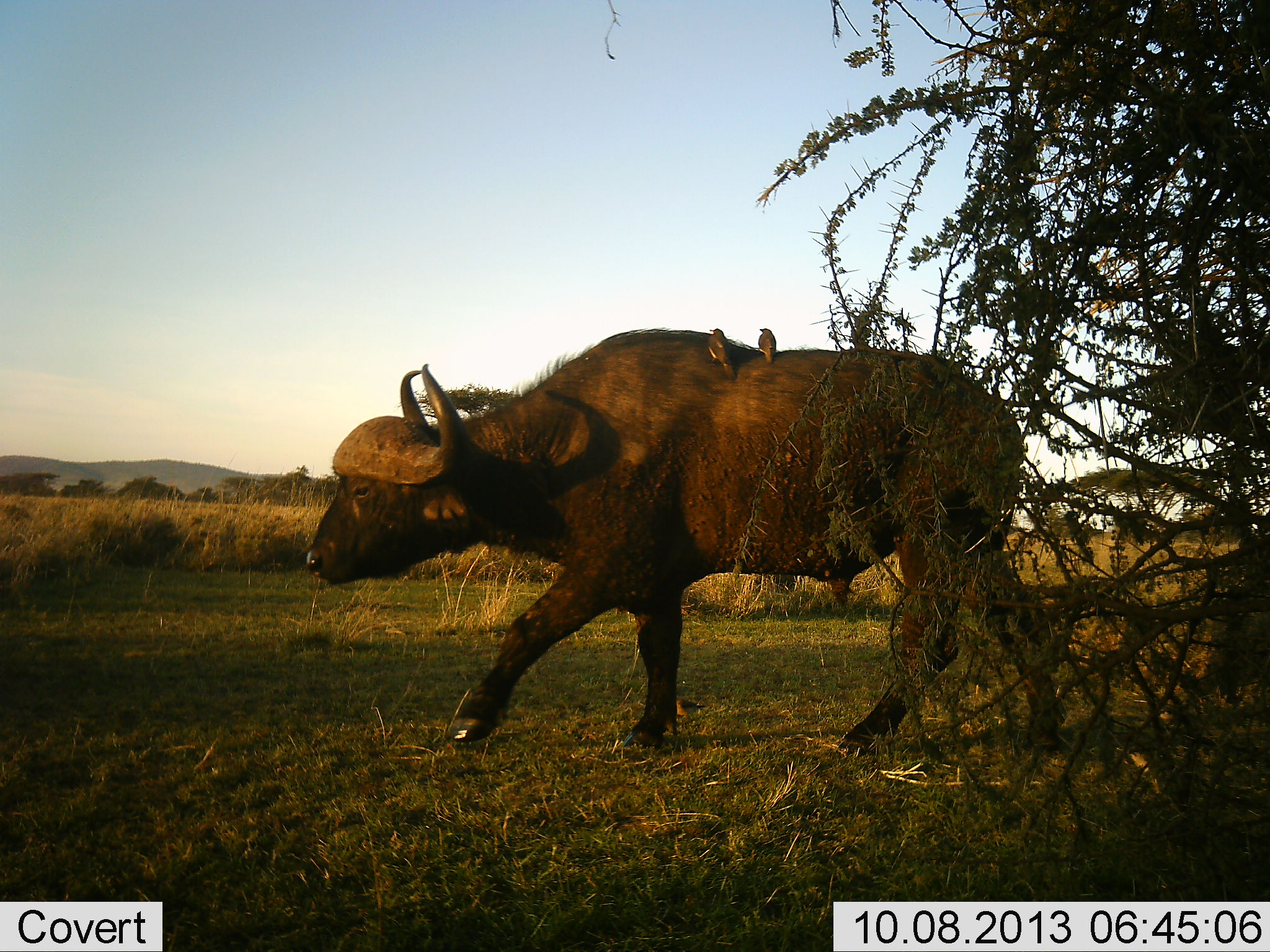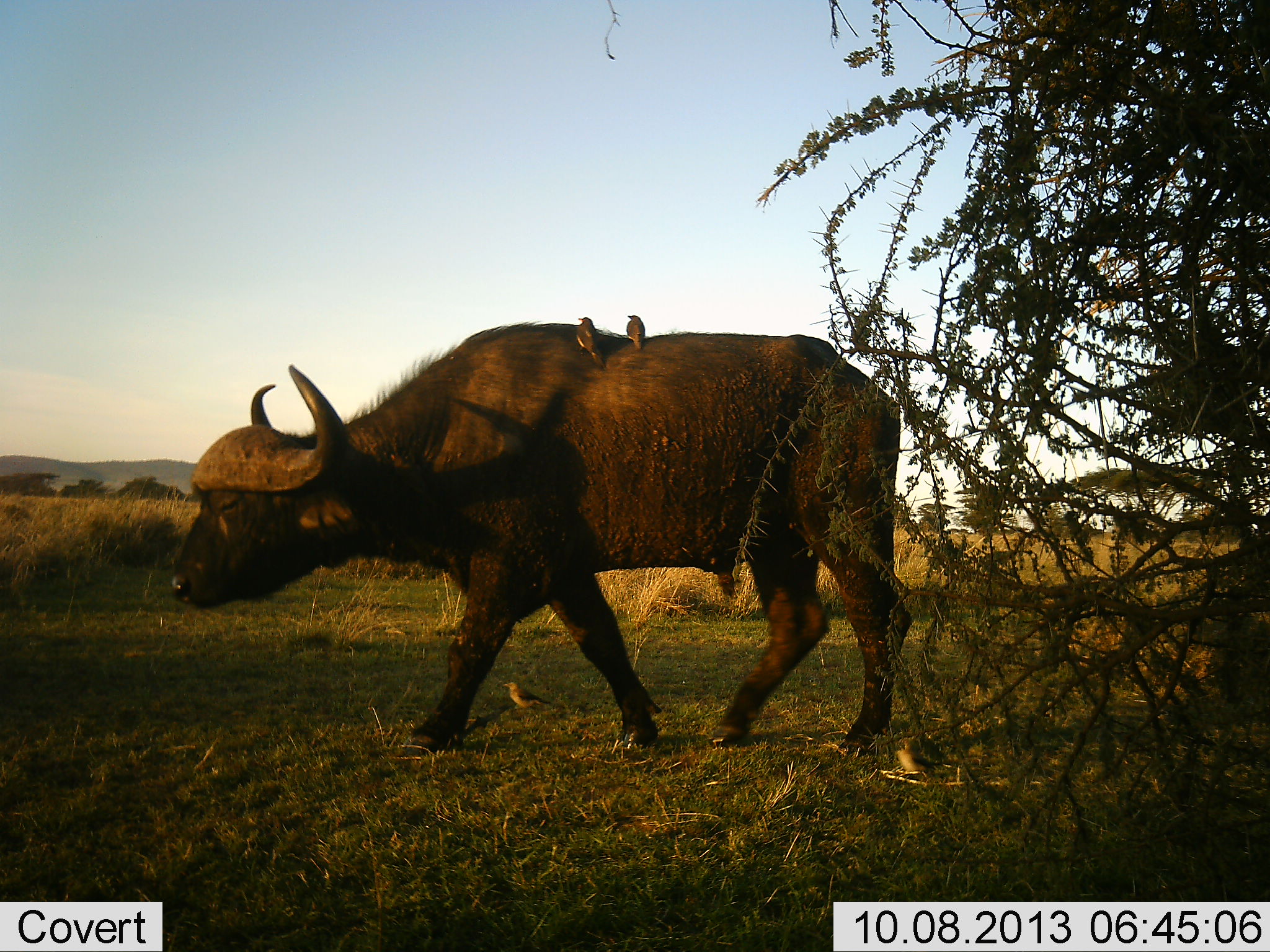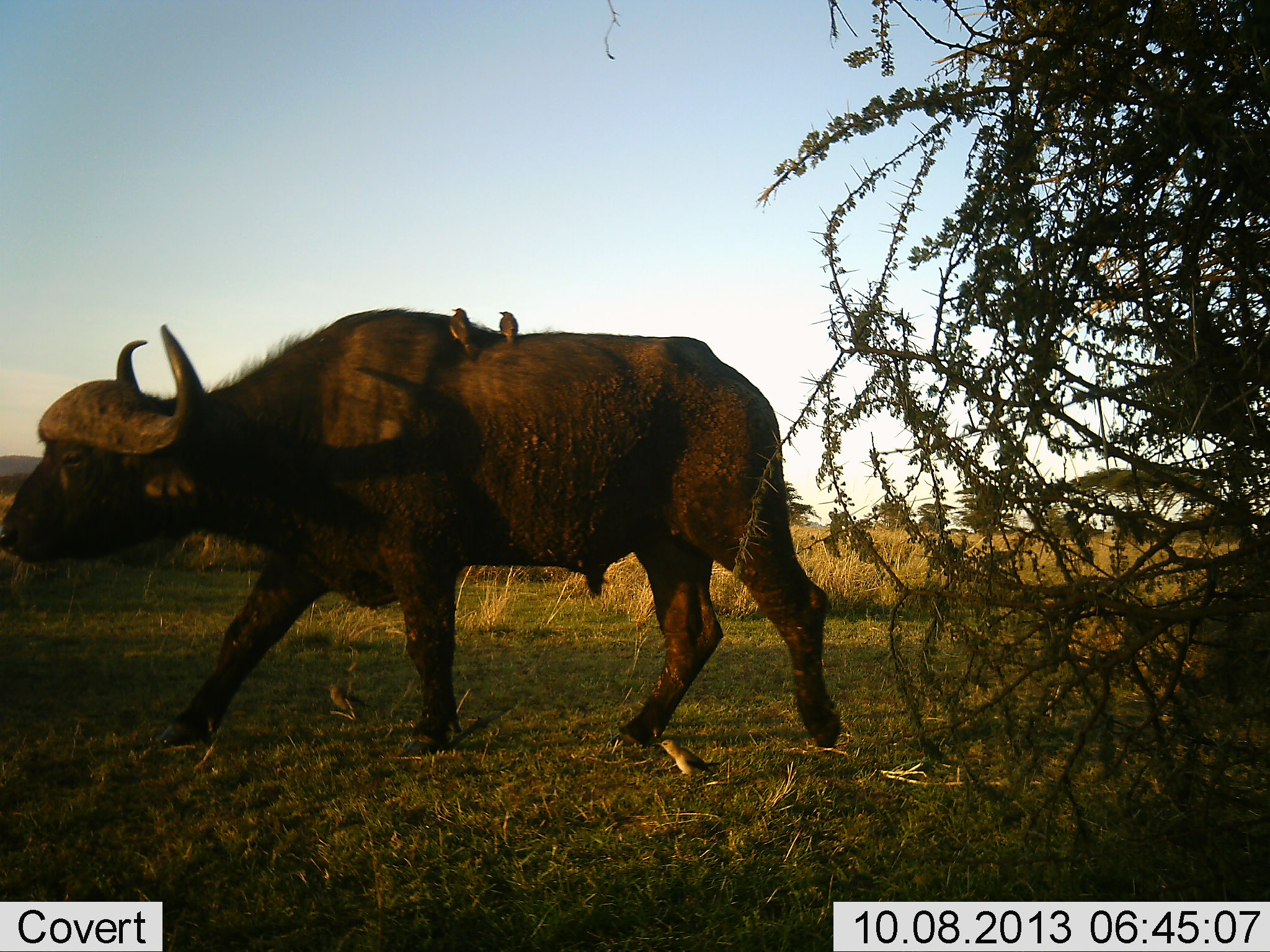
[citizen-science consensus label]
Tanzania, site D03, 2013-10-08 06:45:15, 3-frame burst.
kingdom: Animalia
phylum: Chordata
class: Mammalia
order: Artiodactyla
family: Bovidae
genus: Syncerus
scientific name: Syncerus caffer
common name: cape buffalo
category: buffalo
Buffalo (cape buffalo) (Syncerus caffer), count 1. Behavior (volunteer vote fractions): standing 3%, resting 0%, moving 97%, interacting 3%. Young present (vote fraction): 0%. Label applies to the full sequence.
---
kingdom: Animalia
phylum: Chordata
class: Aves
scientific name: Aves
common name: bird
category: otherbird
Otherbird (bird) (Aves), count 2. Behavior (volunteer vote fractions): standing 44%, resting 40%, moving 36%, interacting 16%. Young present (vote fraction): 0%. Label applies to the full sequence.